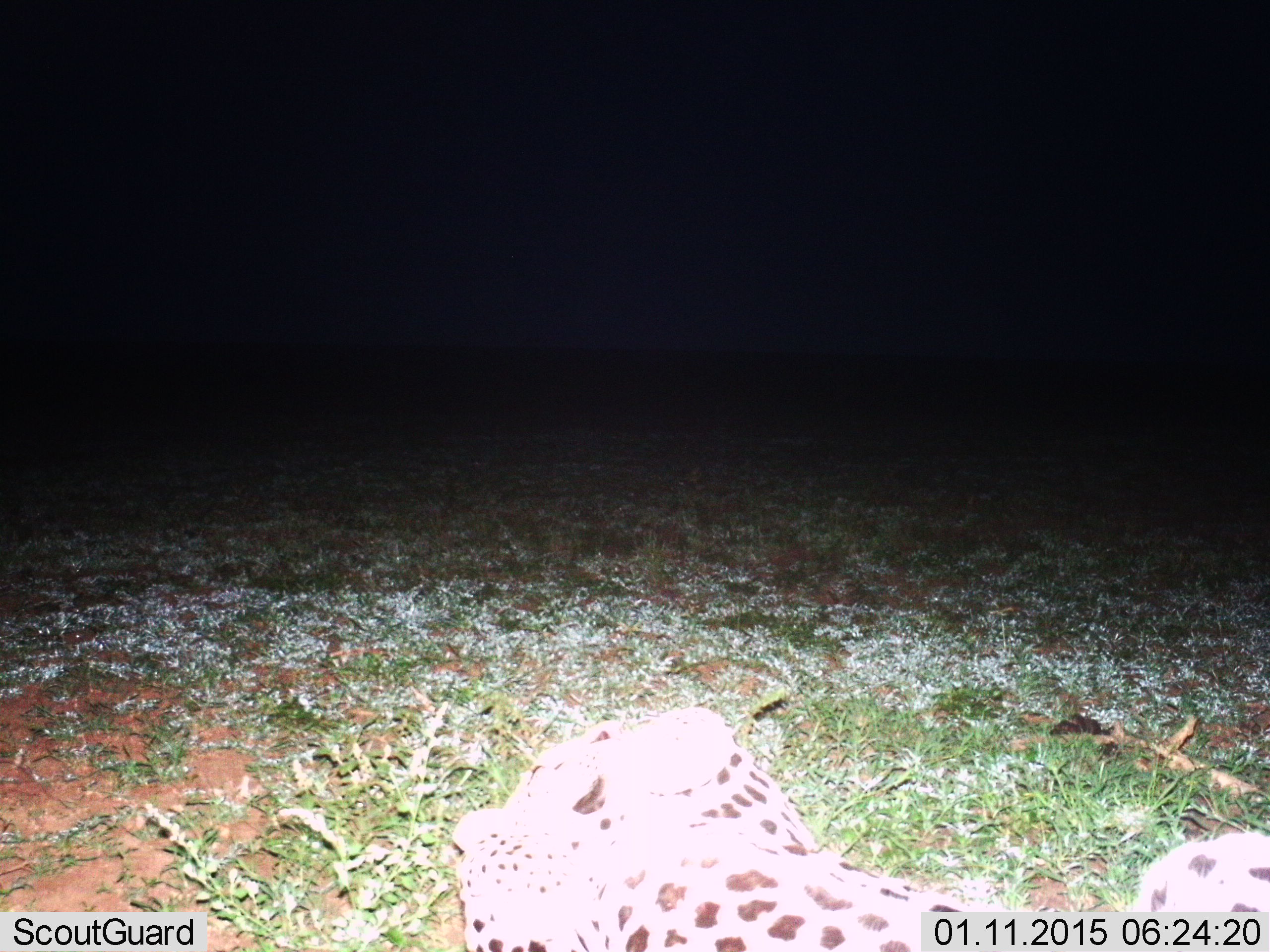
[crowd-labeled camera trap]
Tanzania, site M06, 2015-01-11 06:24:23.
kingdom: Animalia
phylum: Chordata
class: Mammalia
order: Carnivora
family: Felidae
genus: Panthera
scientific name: Panthera pardus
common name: leopard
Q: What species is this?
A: Leopard (Panthera pardus).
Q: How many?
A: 1.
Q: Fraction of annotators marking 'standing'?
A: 10%.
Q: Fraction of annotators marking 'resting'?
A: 80%.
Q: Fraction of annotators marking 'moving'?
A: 10%.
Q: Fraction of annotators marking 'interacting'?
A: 0%.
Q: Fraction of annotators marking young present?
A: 0%.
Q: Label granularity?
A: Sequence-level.